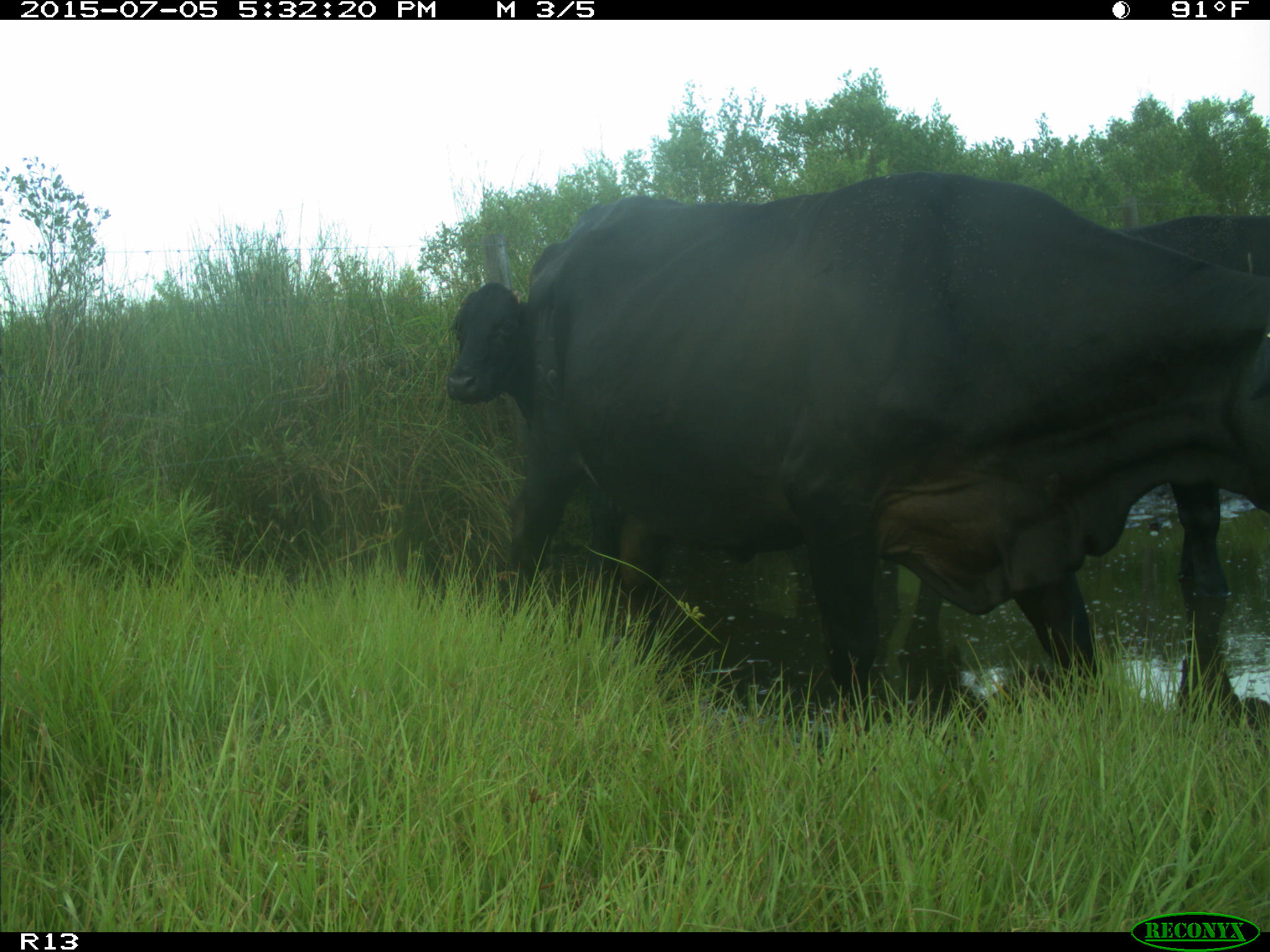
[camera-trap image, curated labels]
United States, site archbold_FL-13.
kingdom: Animalia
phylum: Chordata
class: Mammalia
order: Artiodactyla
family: Bovidae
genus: Bos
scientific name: Bos taurus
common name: domestic cow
Bos taurus (domestic cow).